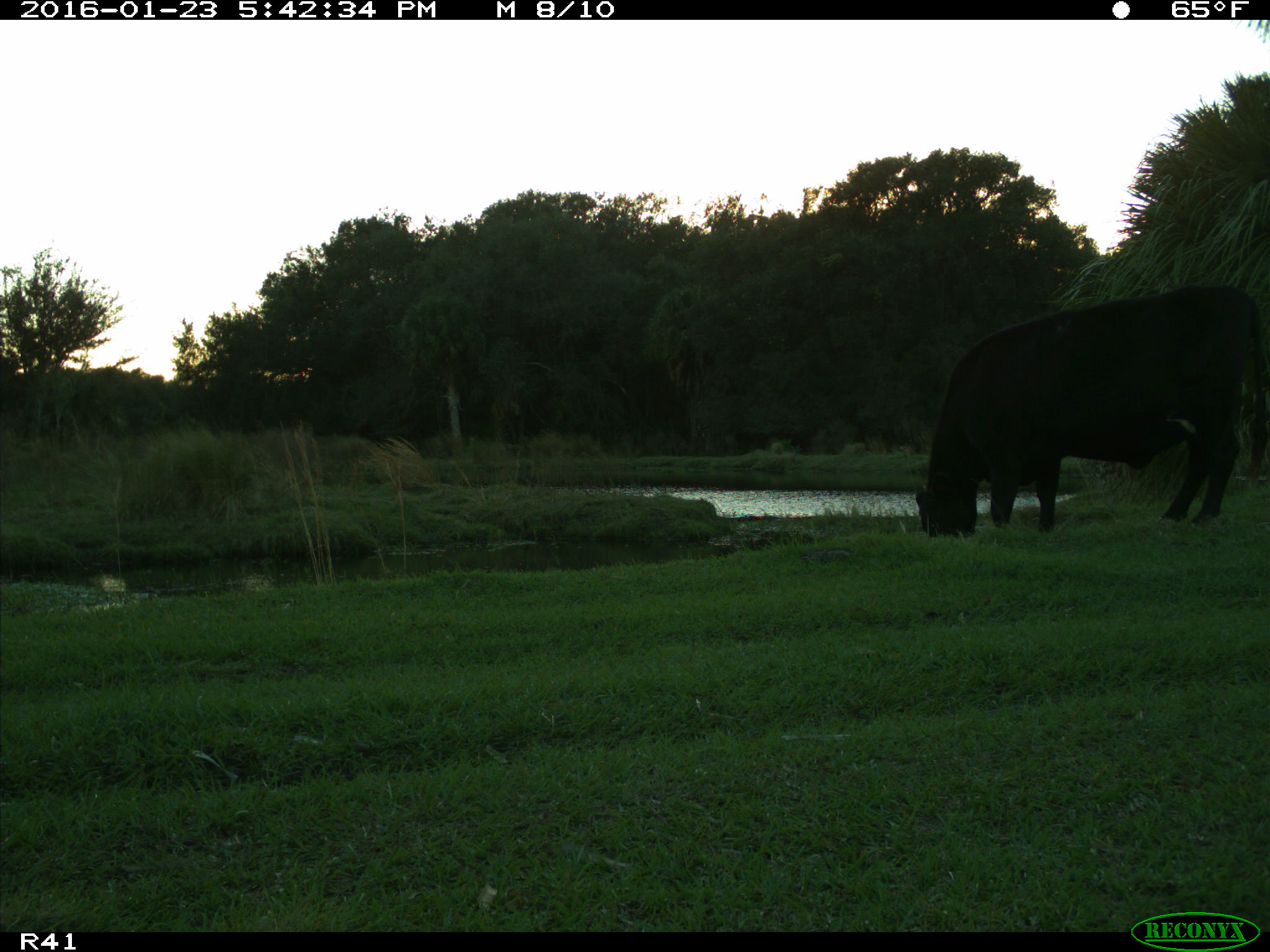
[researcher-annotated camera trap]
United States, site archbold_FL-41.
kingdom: Animalia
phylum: Chordata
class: Mammalia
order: Artiodactyla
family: Bovidae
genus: Bos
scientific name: Bos taurus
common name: domestic cow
Bos taurus (domestic cow).